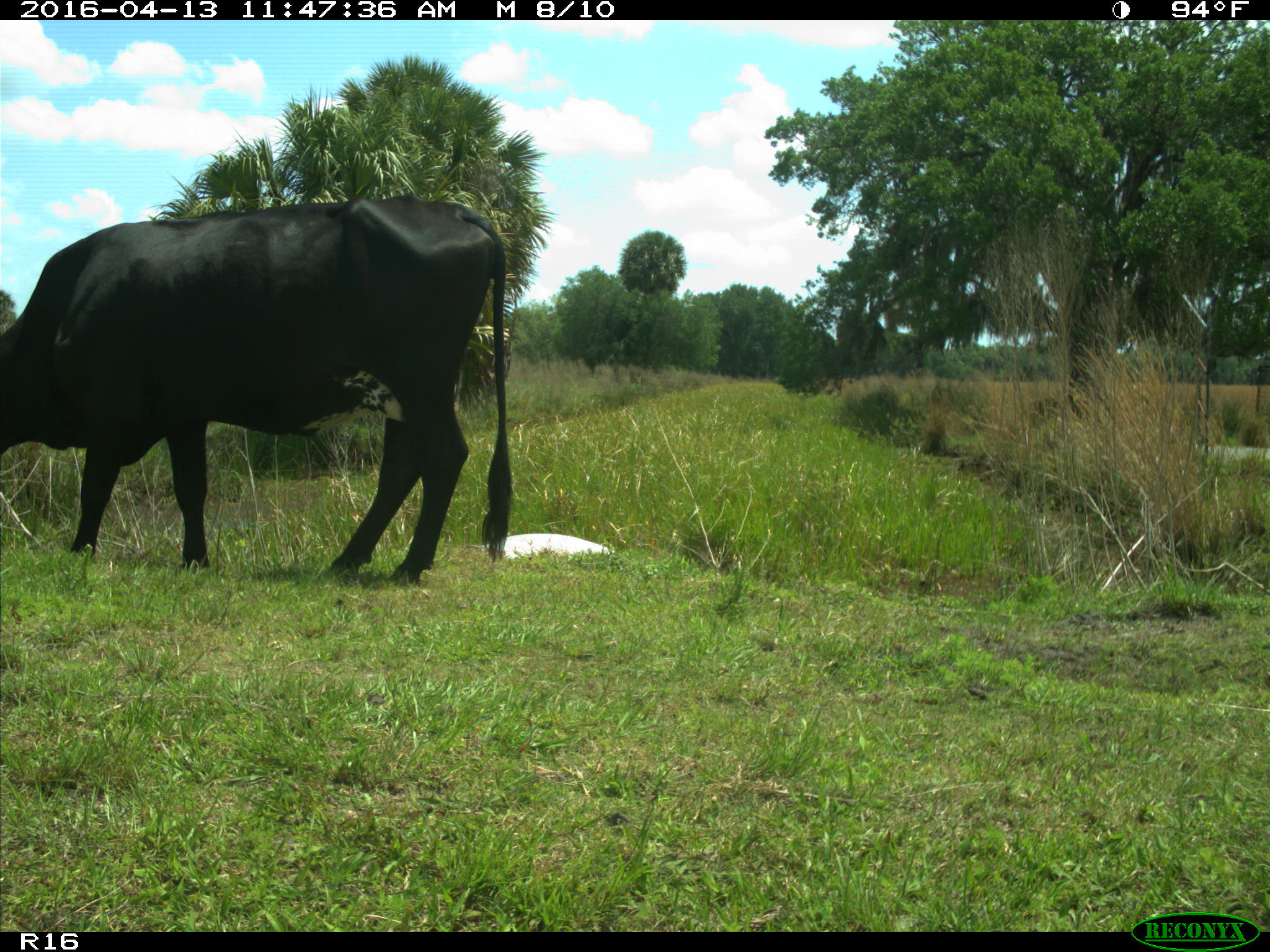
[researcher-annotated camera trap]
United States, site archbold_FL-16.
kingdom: Animalia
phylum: Chordata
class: Mammalia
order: Artiodactyla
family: Bovidae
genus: Bos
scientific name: Bos taurus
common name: domestic cow